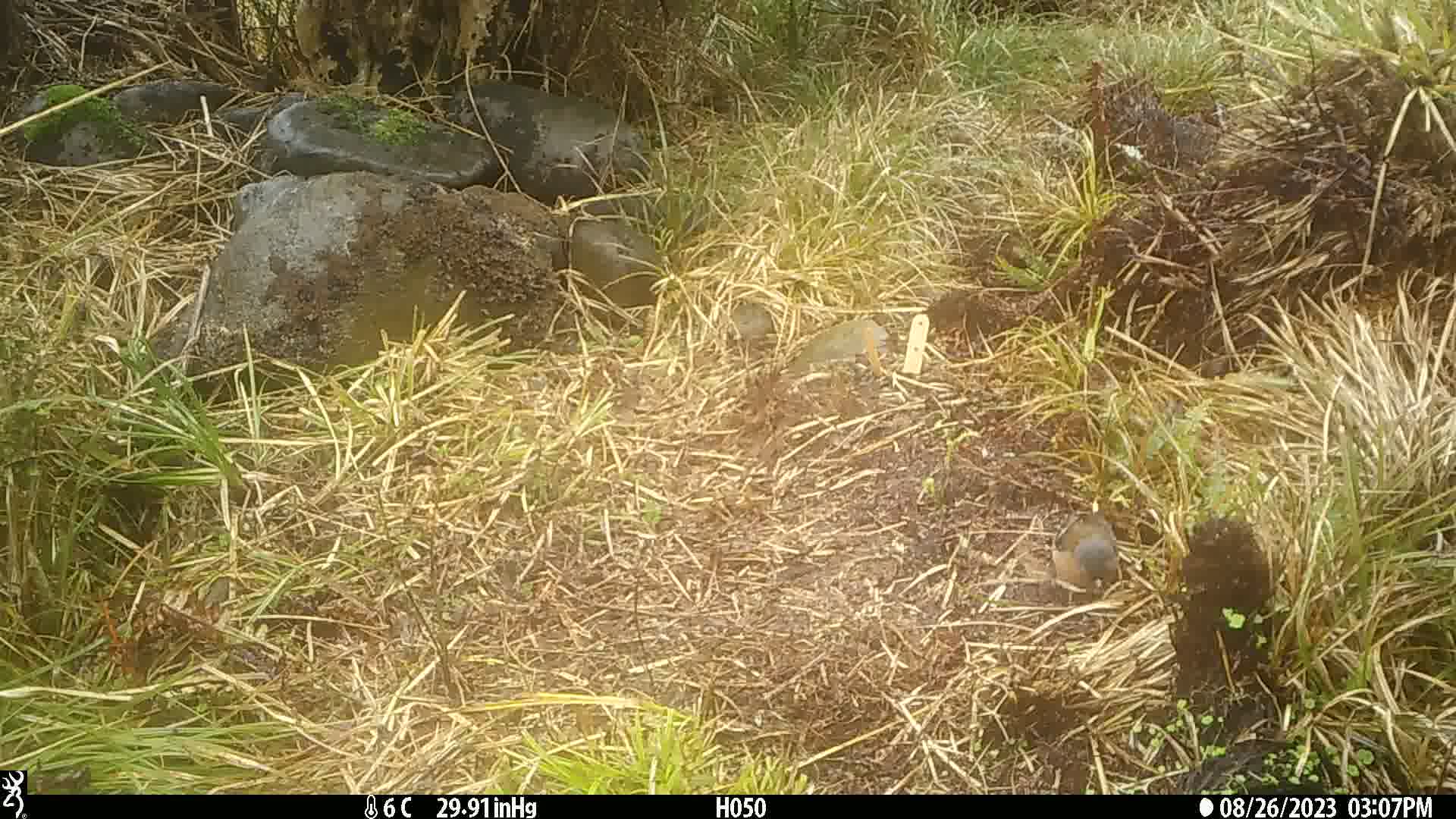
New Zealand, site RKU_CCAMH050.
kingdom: Animalia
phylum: Chordata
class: Aves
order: Passeriformes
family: Fringillidae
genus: Fringilla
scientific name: Fringilla coelebs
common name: common chaffinch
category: chaffinch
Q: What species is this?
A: Chaffinch (common chaffinch) (Fringilla coelebs).